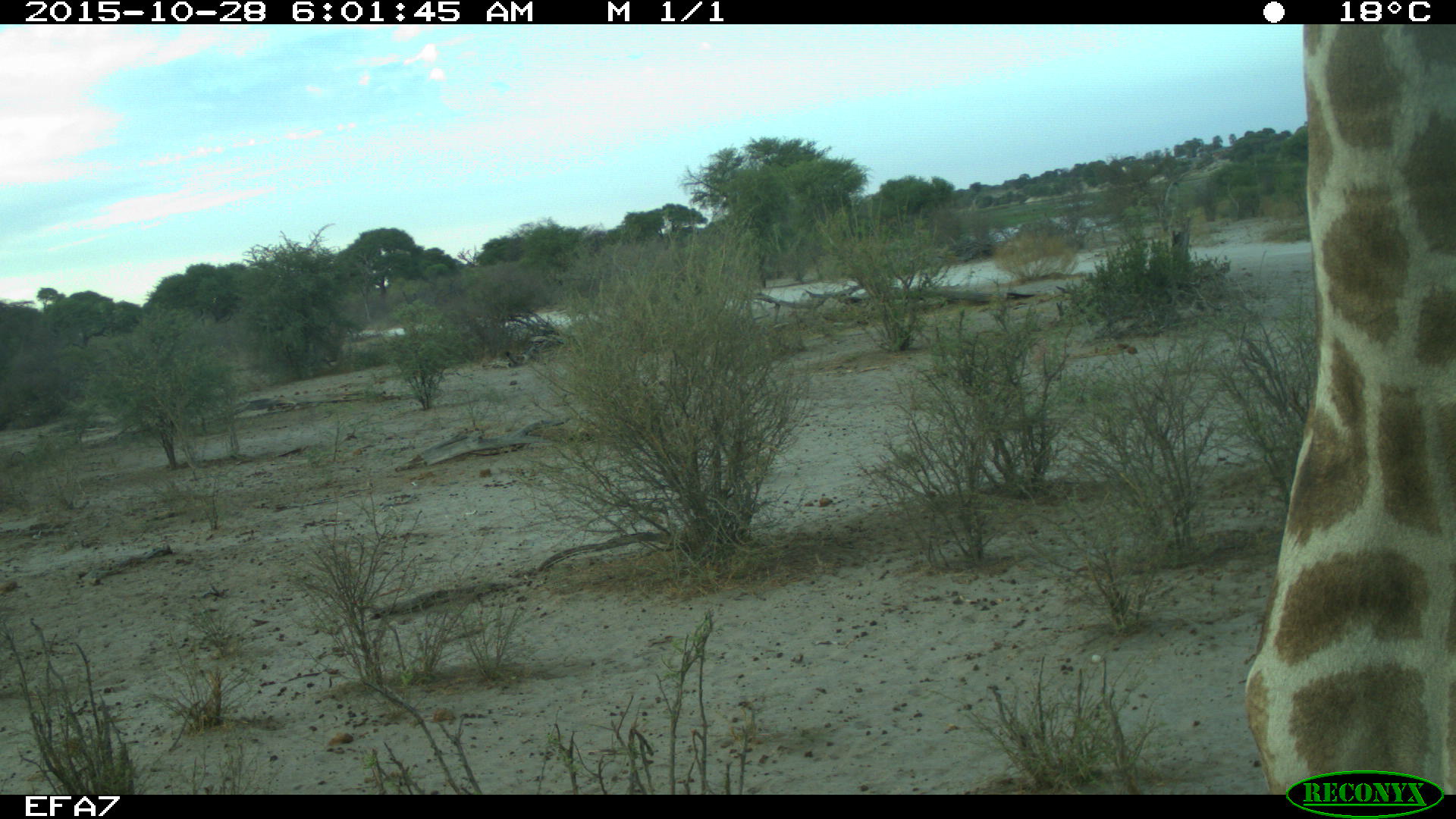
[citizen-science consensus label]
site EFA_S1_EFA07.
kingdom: Animalia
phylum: Chordata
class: Mammalia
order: Artiodactyla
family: Giraffidae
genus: Giraffa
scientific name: Giraffa camelopardalis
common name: giraffe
Giraffe (Giraffa camelopardalis), count 1. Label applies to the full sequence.